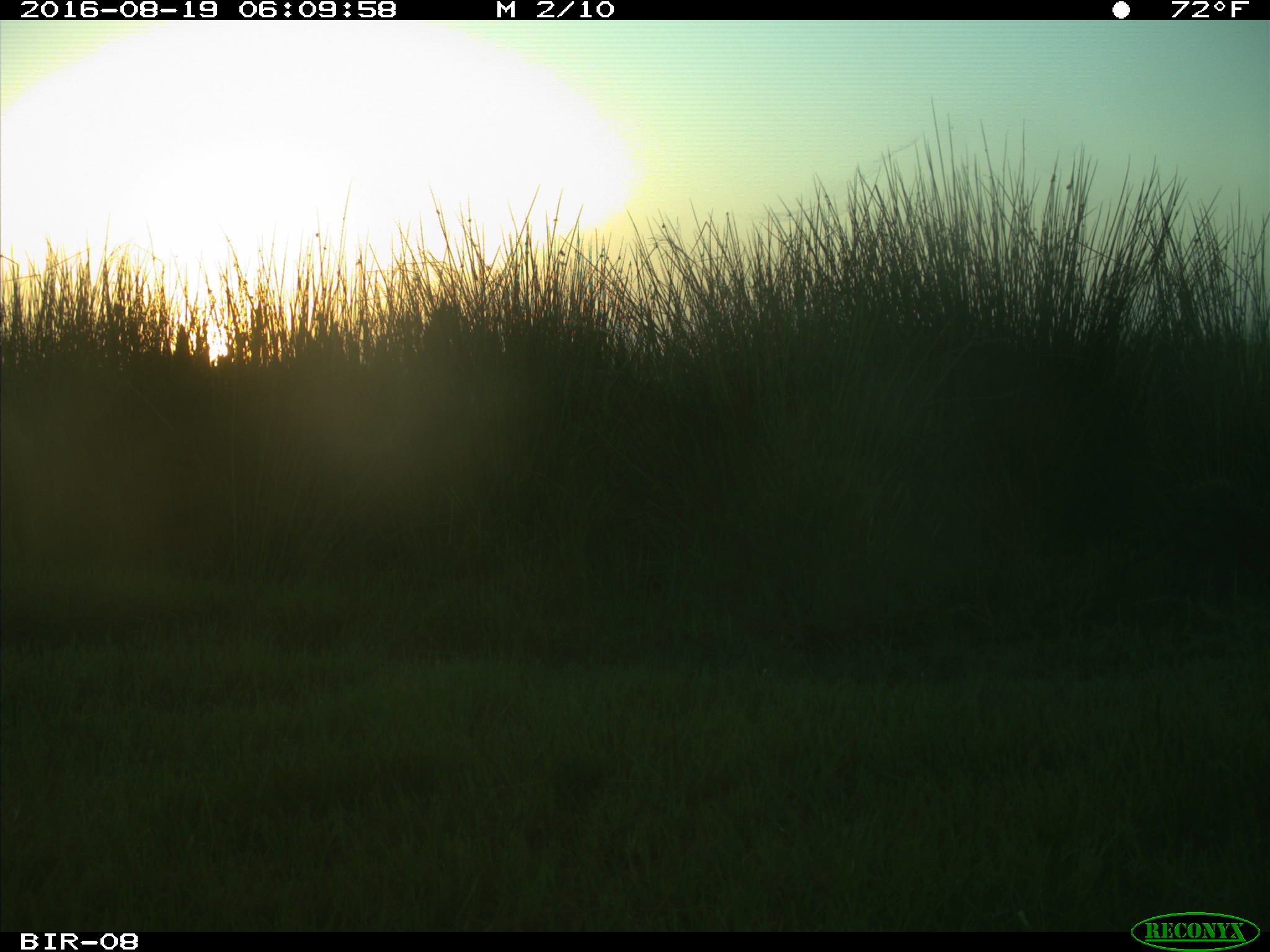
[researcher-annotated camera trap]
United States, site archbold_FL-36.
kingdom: Animalia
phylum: Chordata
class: Mammalia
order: Carnivora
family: Procyonidae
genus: Procyon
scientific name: Procyon lotor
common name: common raccoon